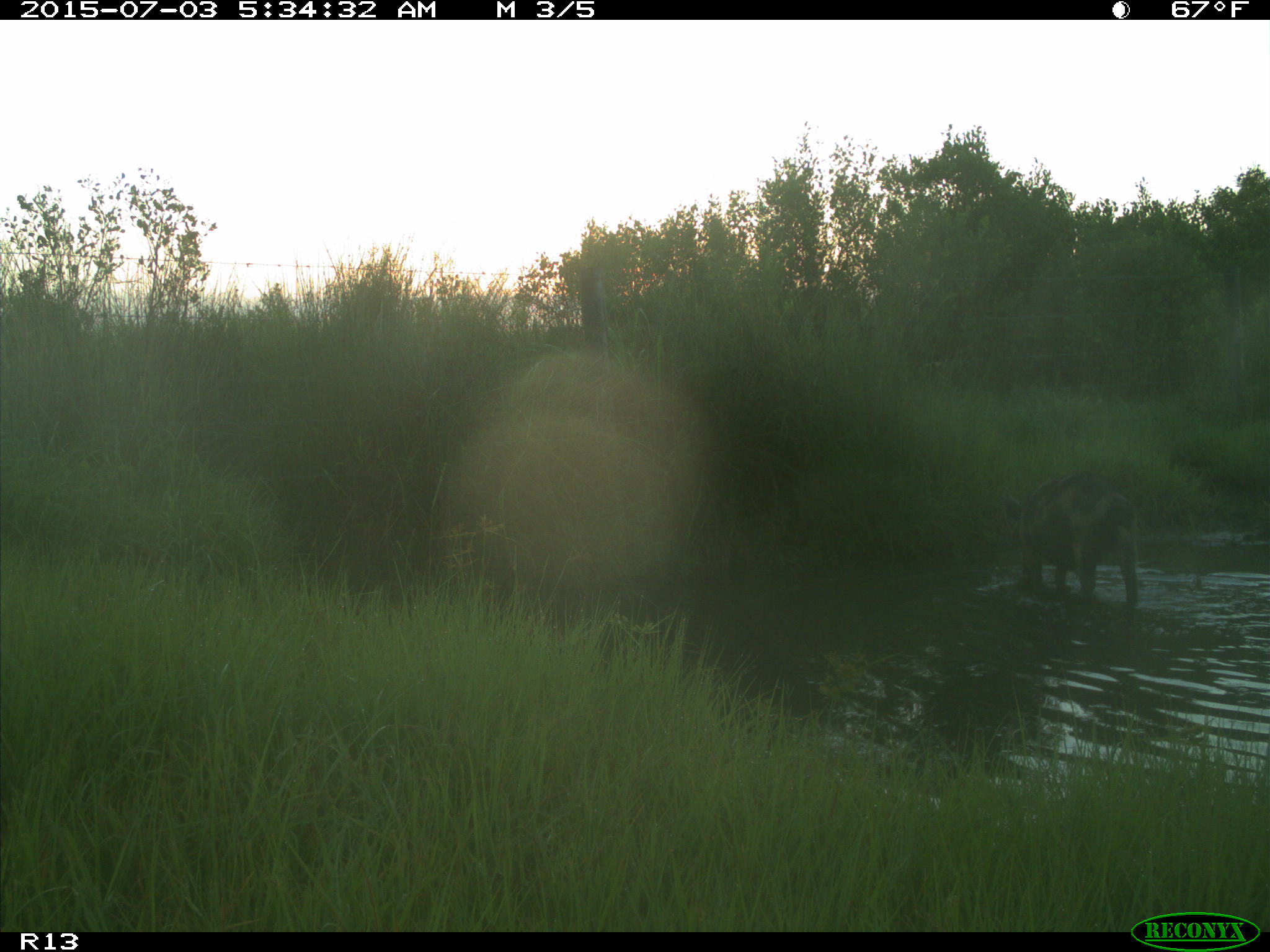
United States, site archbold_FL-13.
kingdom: Animalia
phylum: Chordata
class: Mammalia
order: Artiodactyla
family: Suidae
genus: Sus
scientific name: Sus scrofa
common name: wild boar